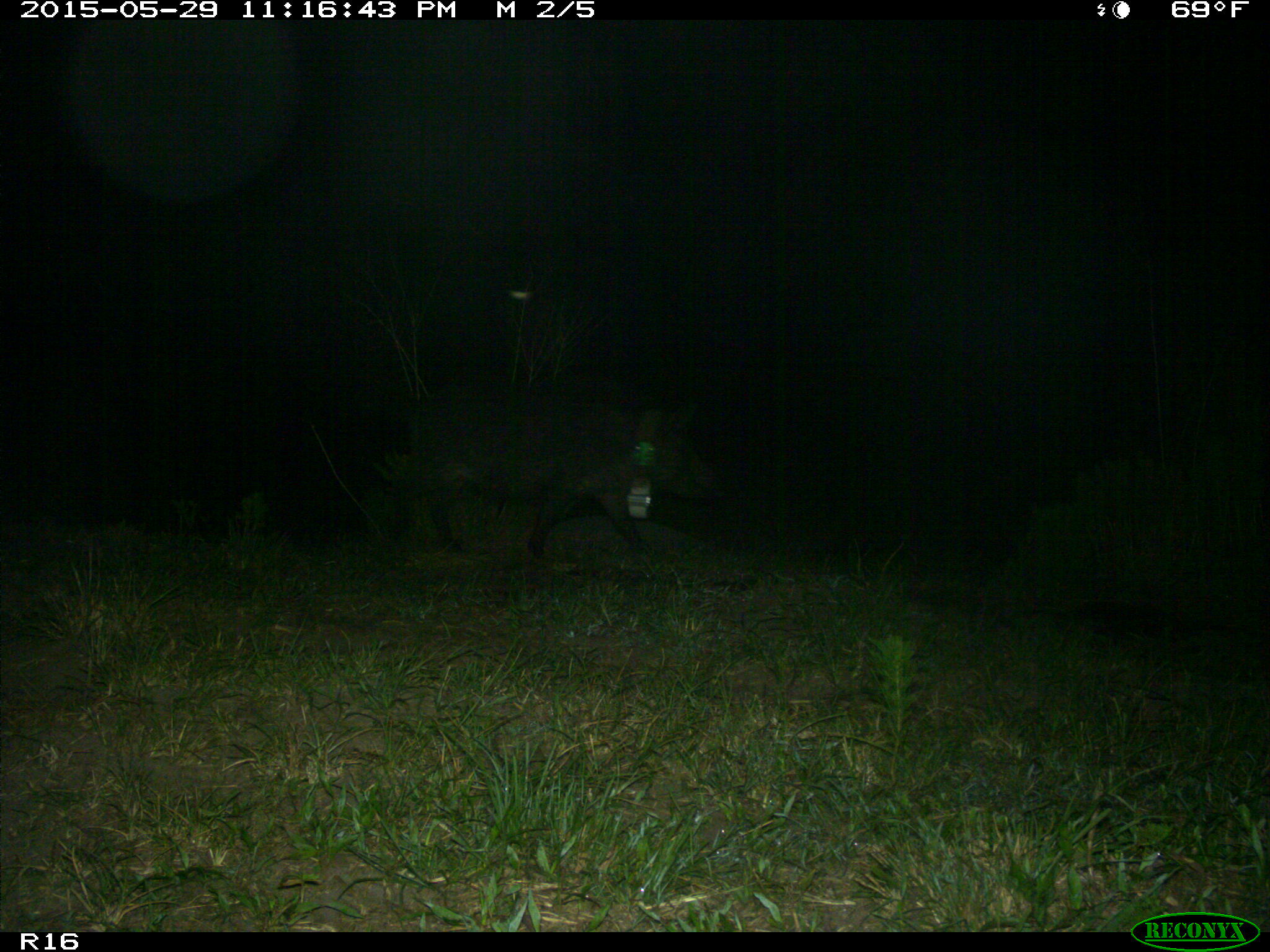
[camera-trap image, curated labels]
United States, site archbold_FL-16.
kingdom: Animalia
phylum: Chordata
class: Mammalia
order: Artiodactyla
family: Suidae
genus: Sus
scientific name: Sus scrofa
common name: wild boar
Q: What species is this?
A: Sus scrofa (wild boar).